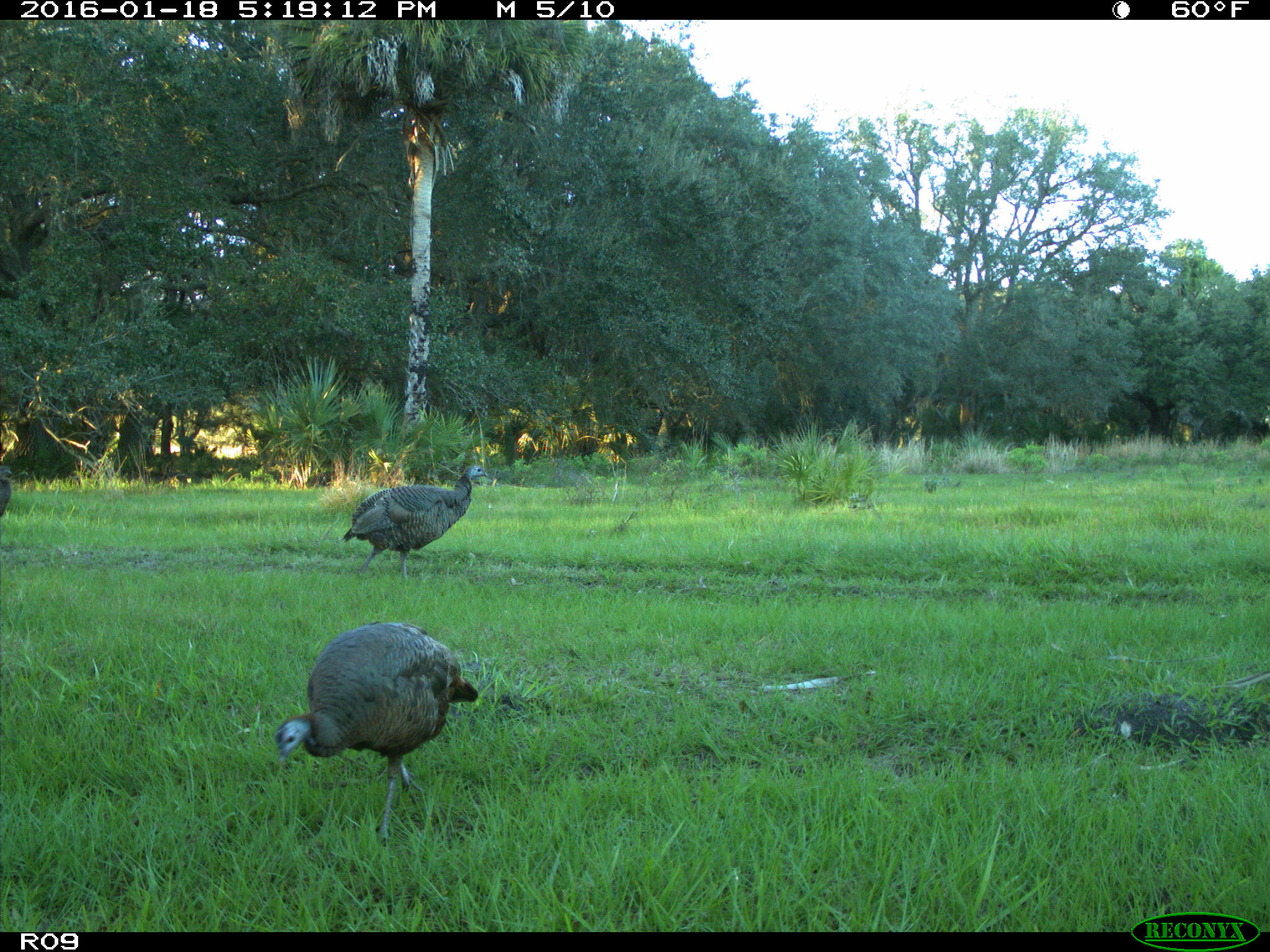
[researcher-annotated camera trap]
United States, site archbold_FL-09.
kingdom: Animalia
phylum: Chordata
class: Aves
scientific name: Aves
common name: birds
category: unidentified bird